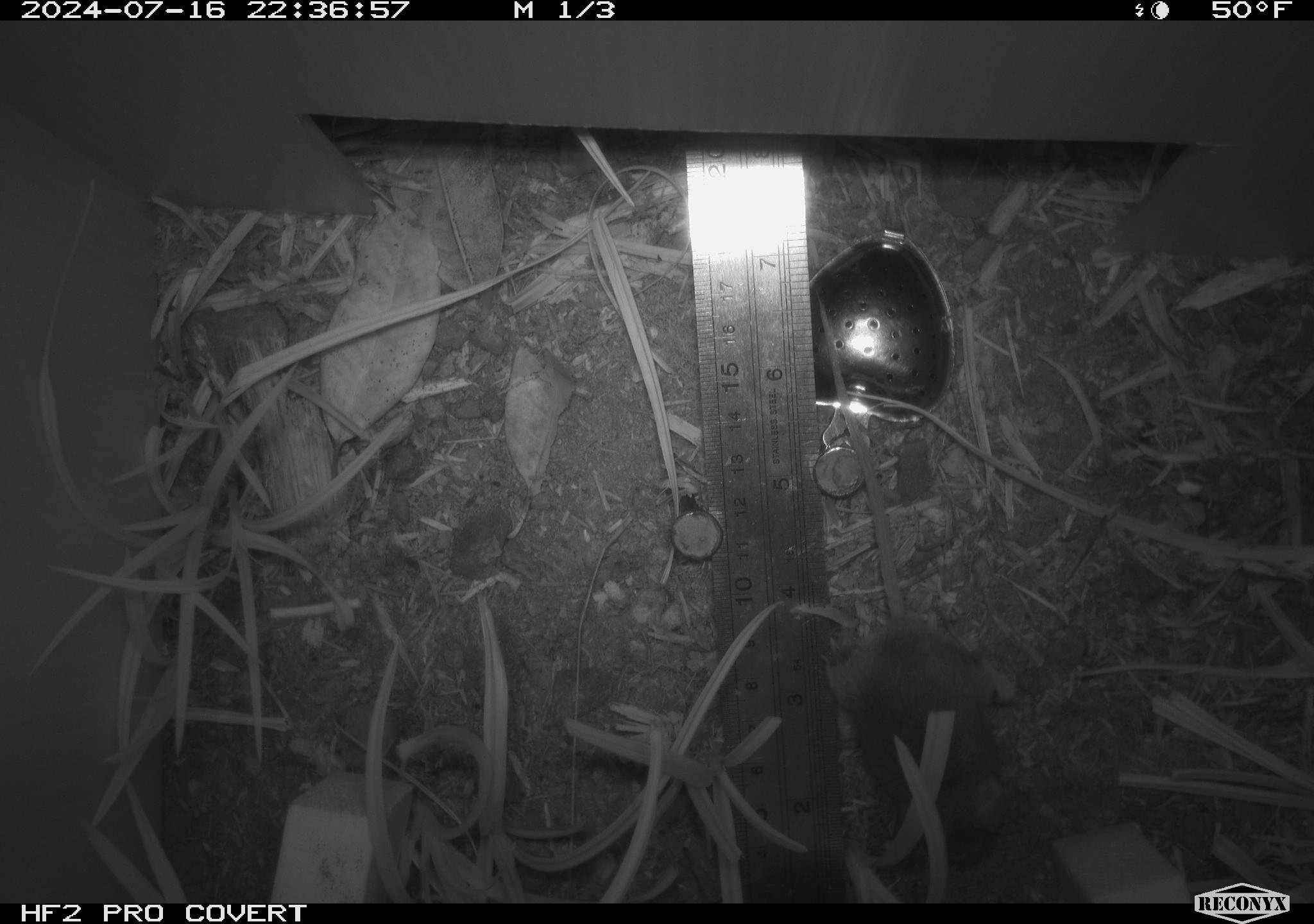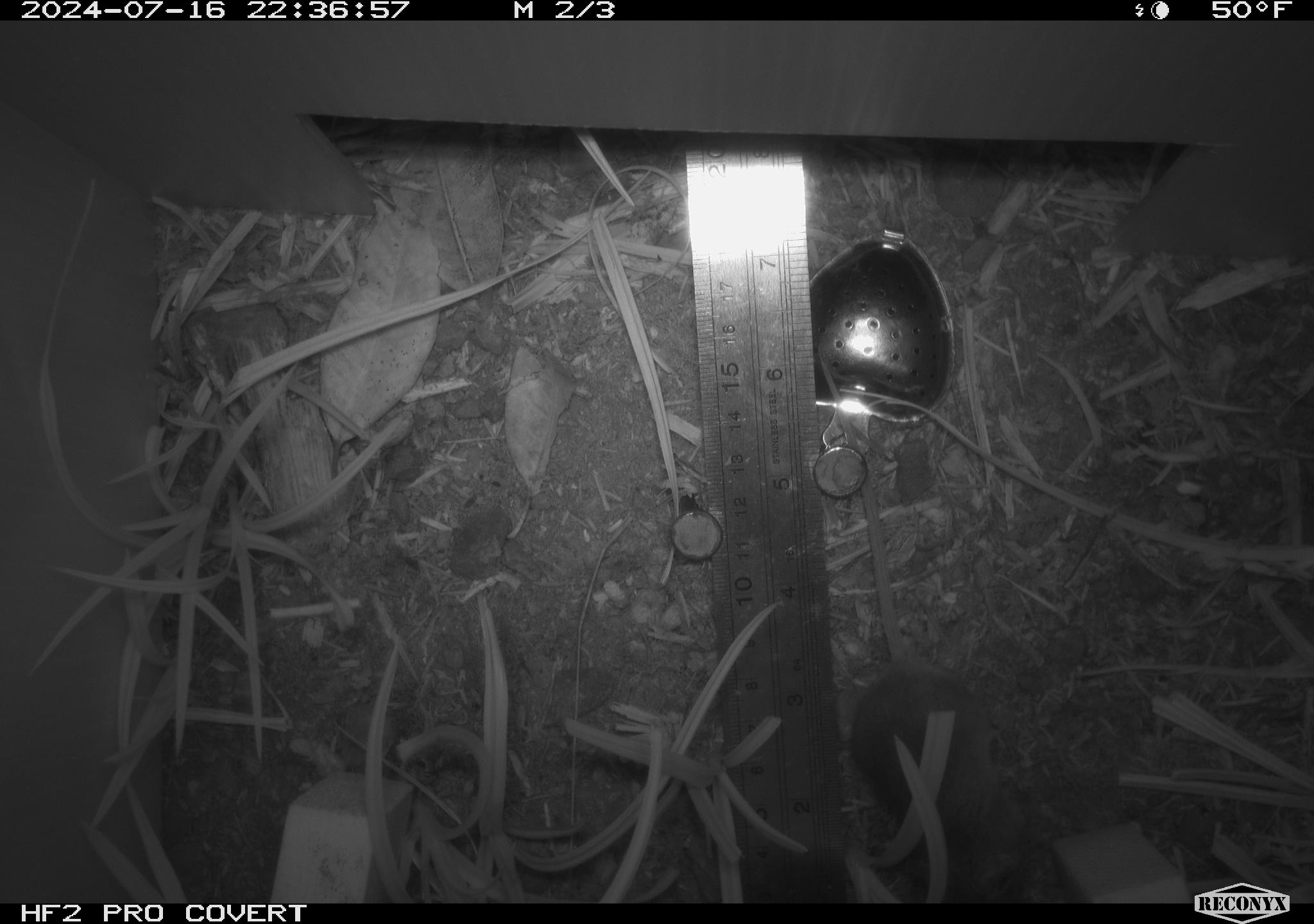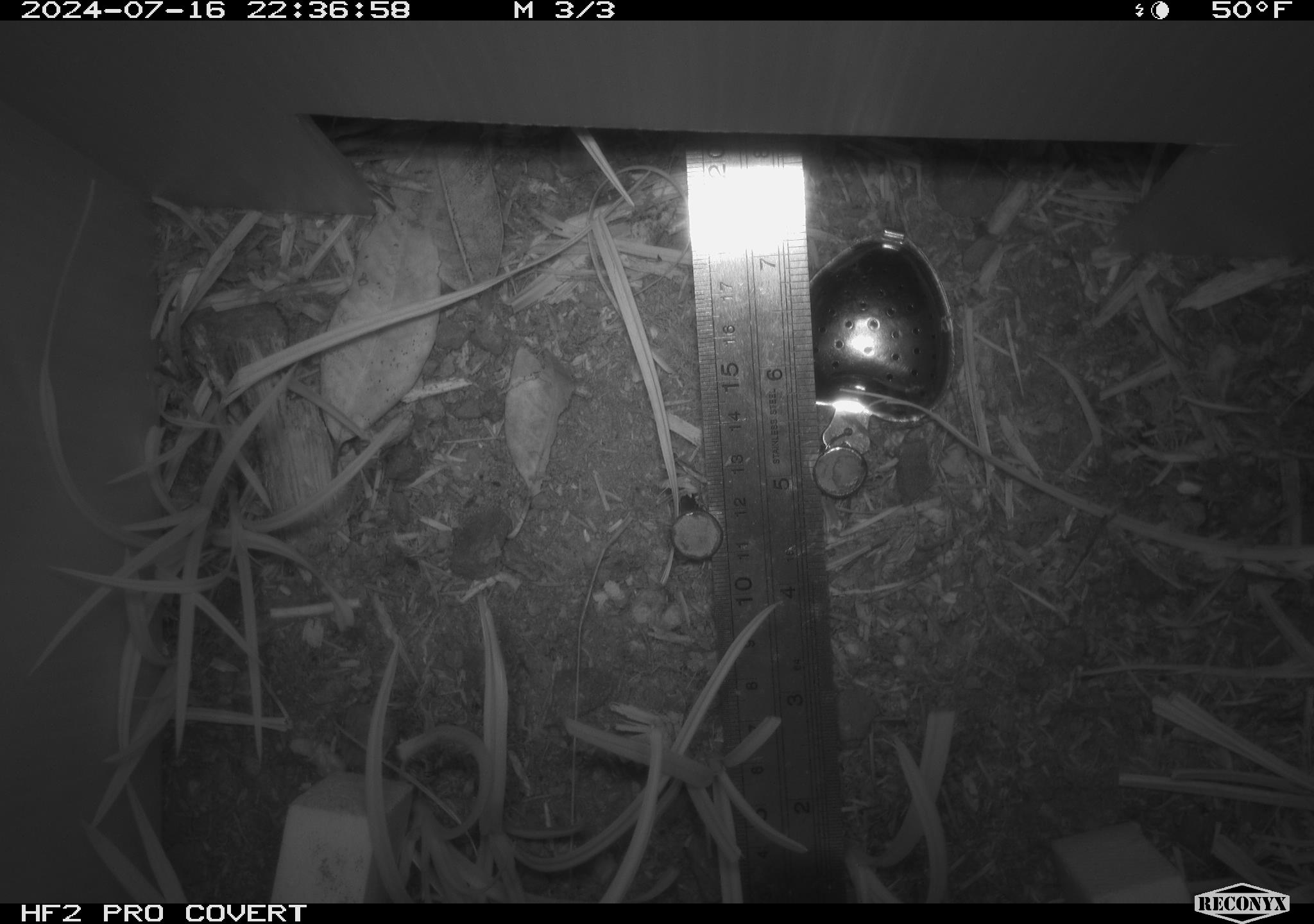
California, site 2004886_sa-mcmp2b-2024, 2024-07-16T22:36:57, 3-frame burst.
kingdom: Animalia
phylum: Chordata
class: Mammalia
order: Rodentia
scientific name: Rodentia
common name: mouse species